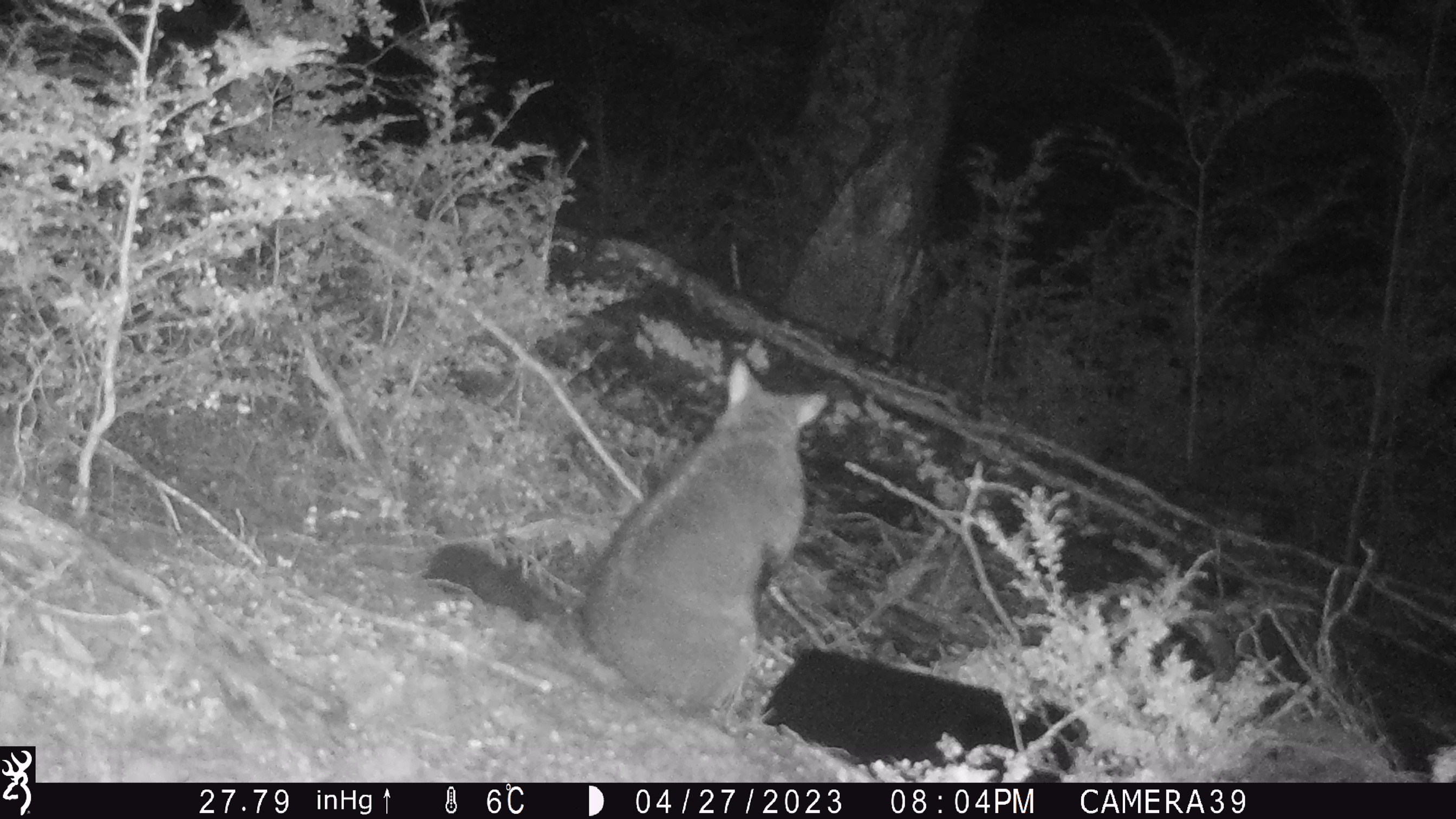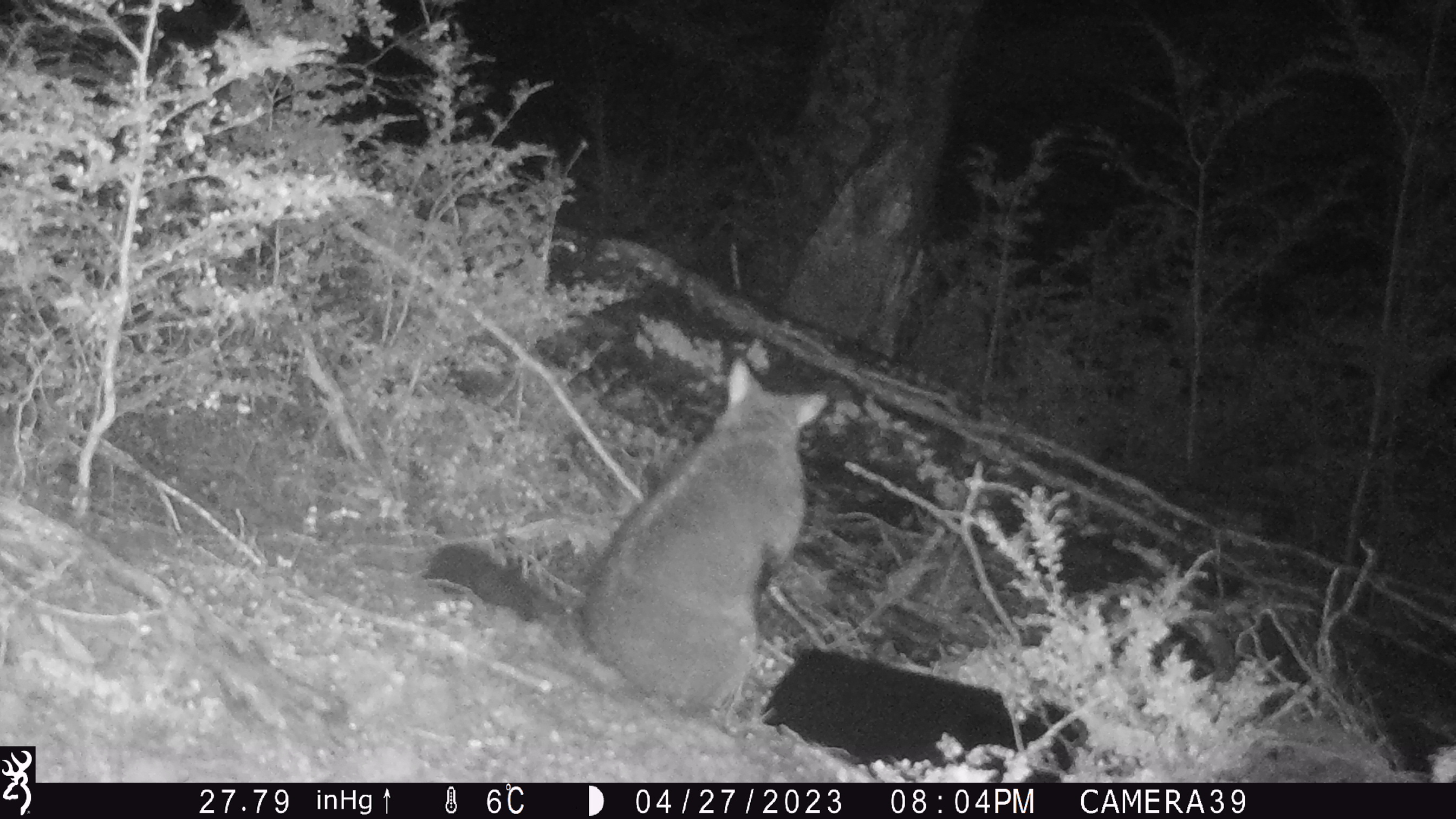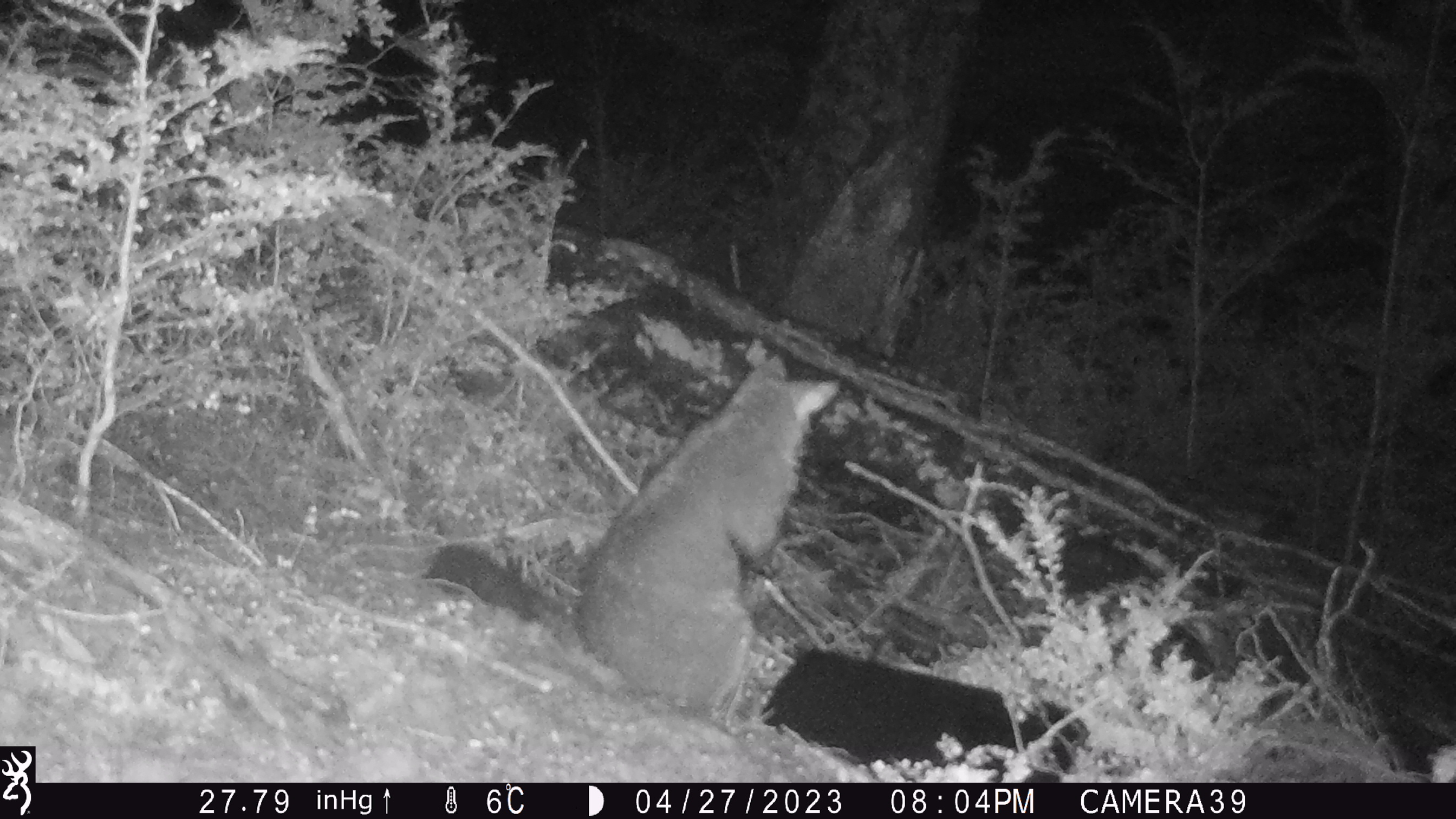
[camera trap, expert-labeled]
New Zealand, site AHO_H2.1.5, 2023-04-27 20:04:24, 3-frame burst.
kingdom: Animalia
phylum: Chordata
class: Mammalia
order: Diprotodontia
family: Phalangeridae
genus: Trichosurus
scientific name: Trichosurus vulpecula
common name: common brushtail possum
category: possum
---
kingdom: Animalia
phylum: Chordata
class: Mammalia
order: Carnivora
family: Mustelidae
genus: Mustela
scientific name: Mustela erminea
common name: stoat